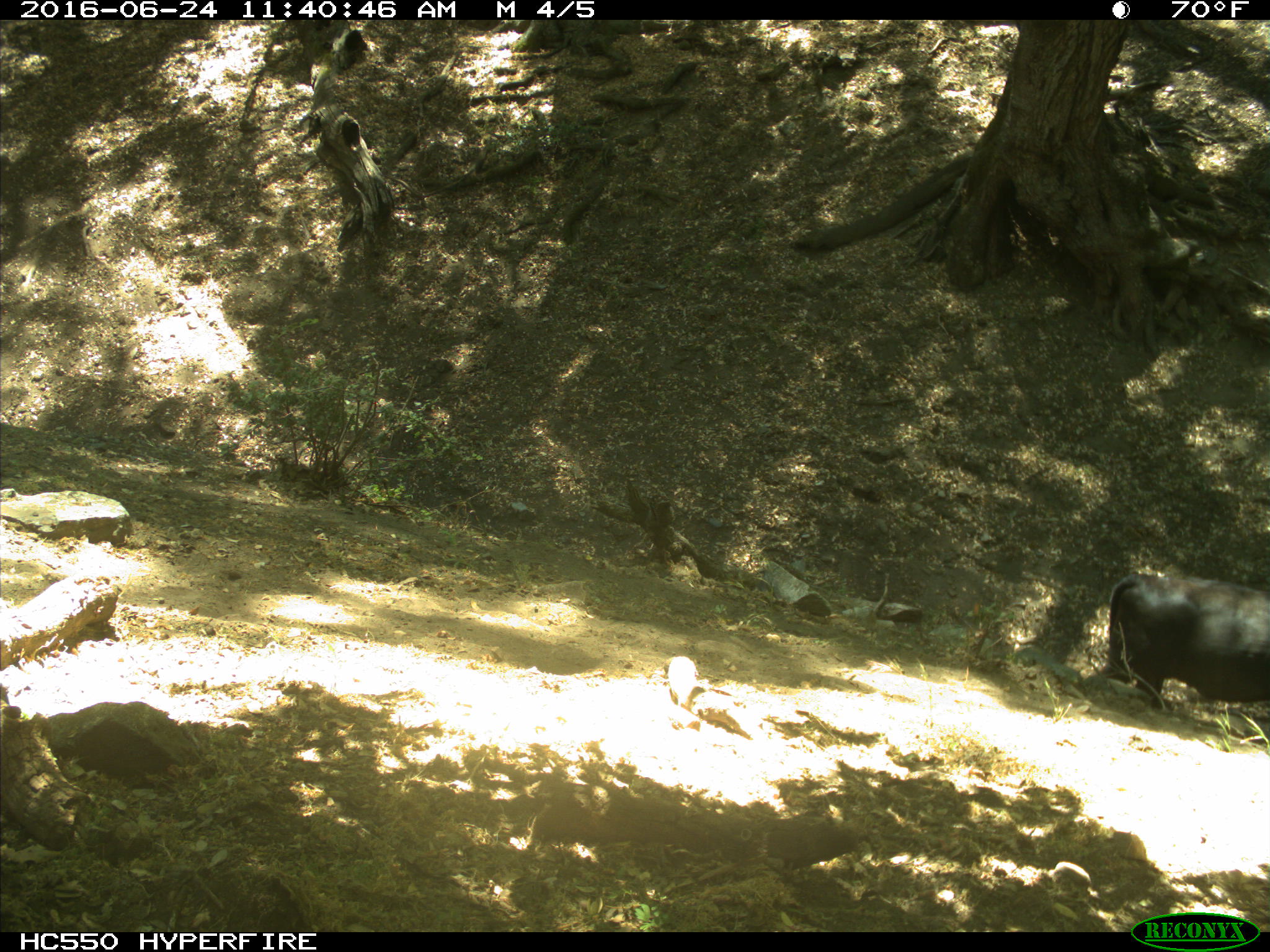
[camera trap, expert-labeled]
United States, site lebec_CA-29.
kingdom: Animalia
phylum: Chordata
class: Mammalia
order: Artiodactyla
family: Bovidae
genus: Bos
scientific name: Bos taurus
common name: domestic cow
Bos taurus (domestic cow).